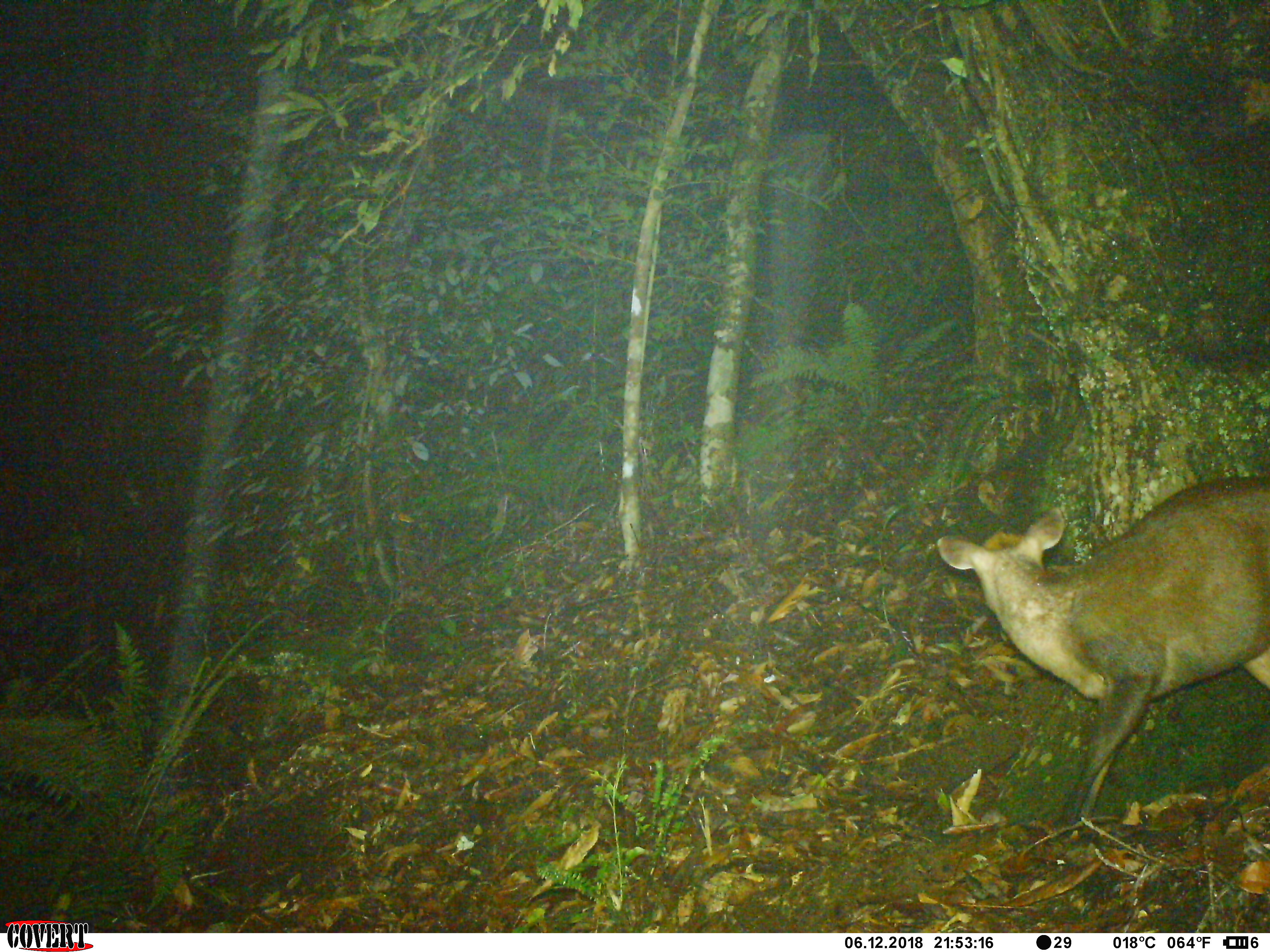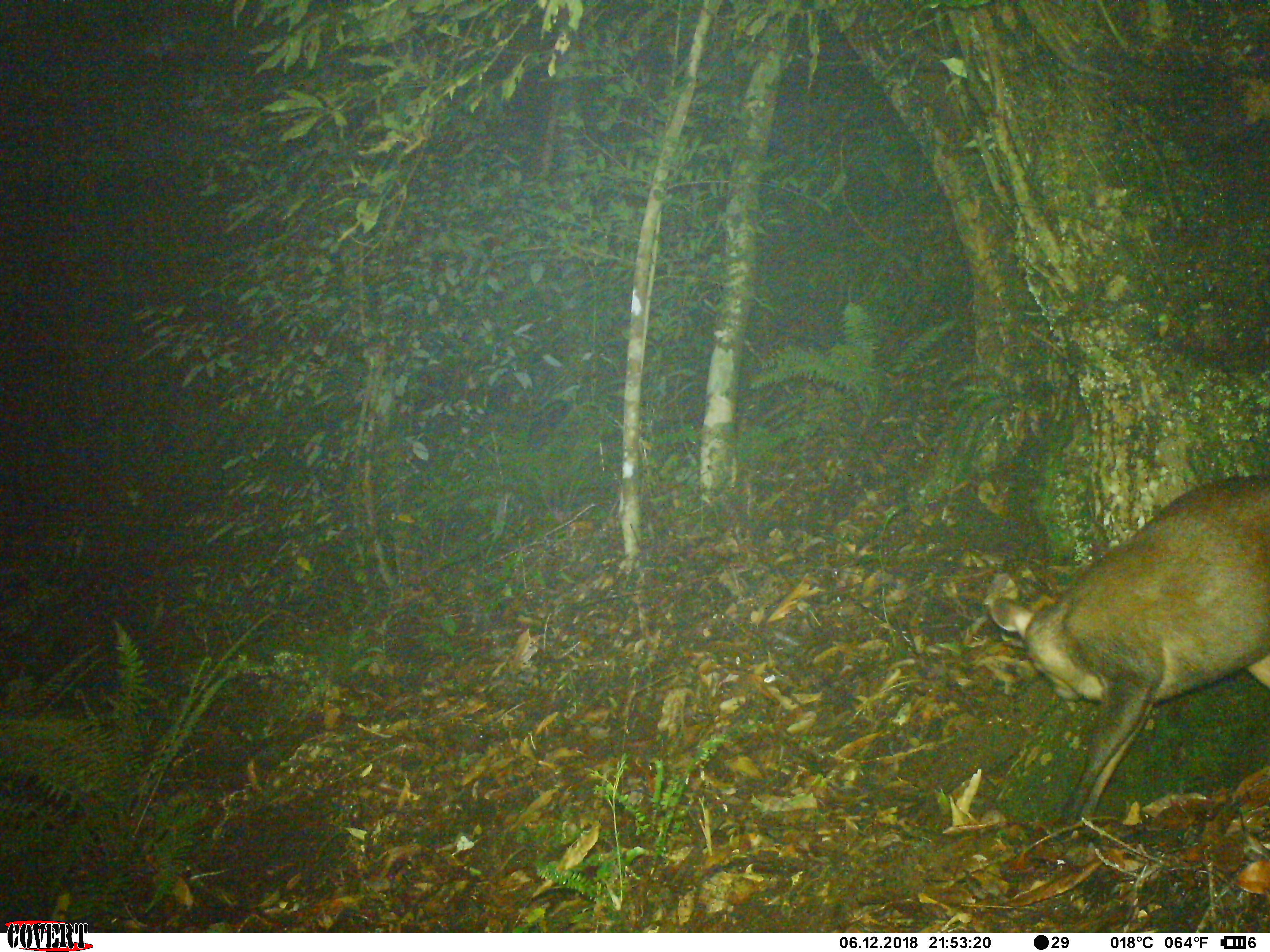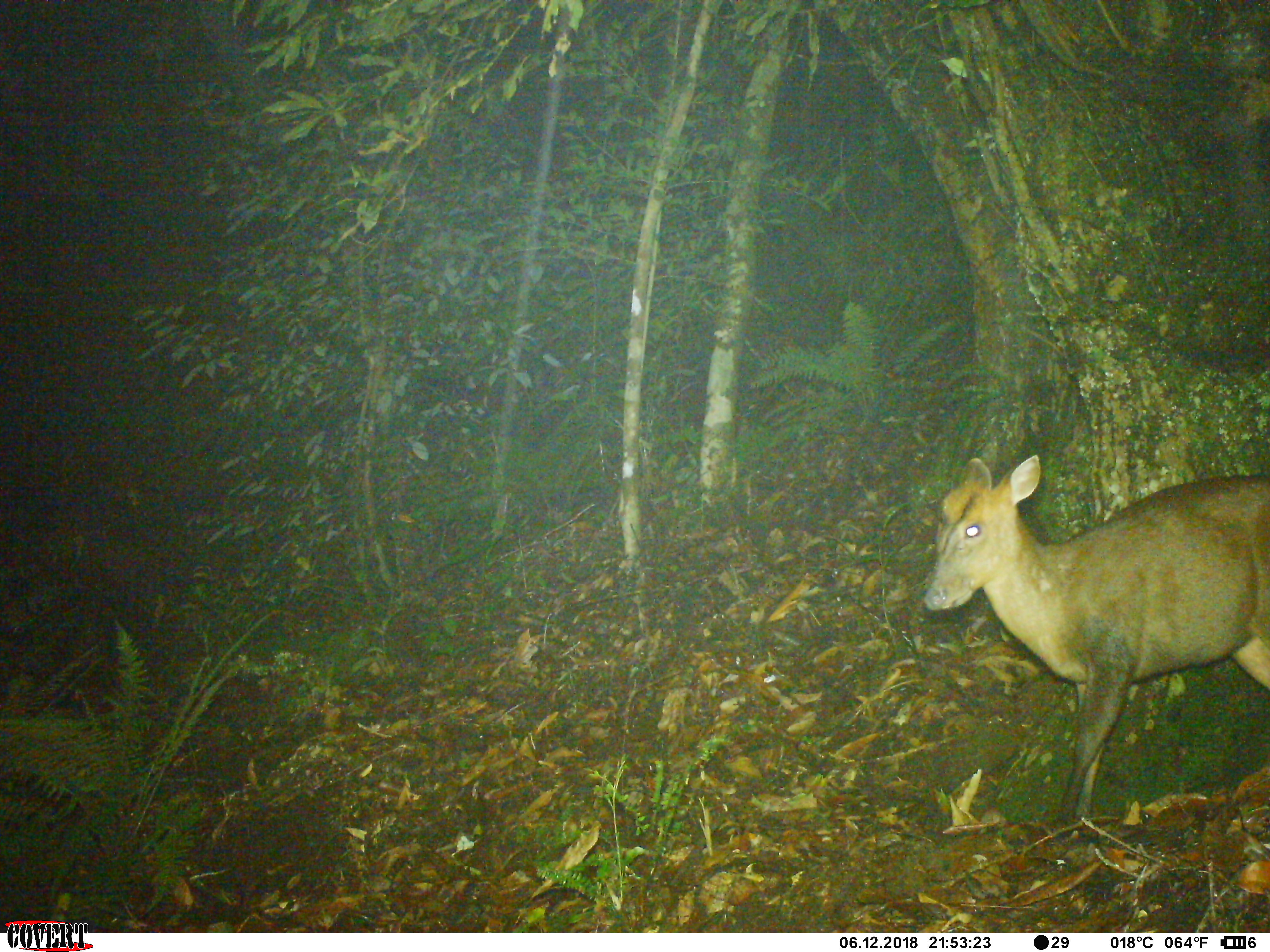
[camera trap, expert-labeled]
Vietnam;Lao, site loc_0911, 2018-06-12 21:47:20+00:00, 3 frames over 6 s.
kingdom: Animalia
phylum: Chordata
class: Mammalia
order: Artiodactyla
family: Cervidae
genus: Muntiacus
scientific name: Muntiacus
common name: muntjacs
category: unidentified muntjac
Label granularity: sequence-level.